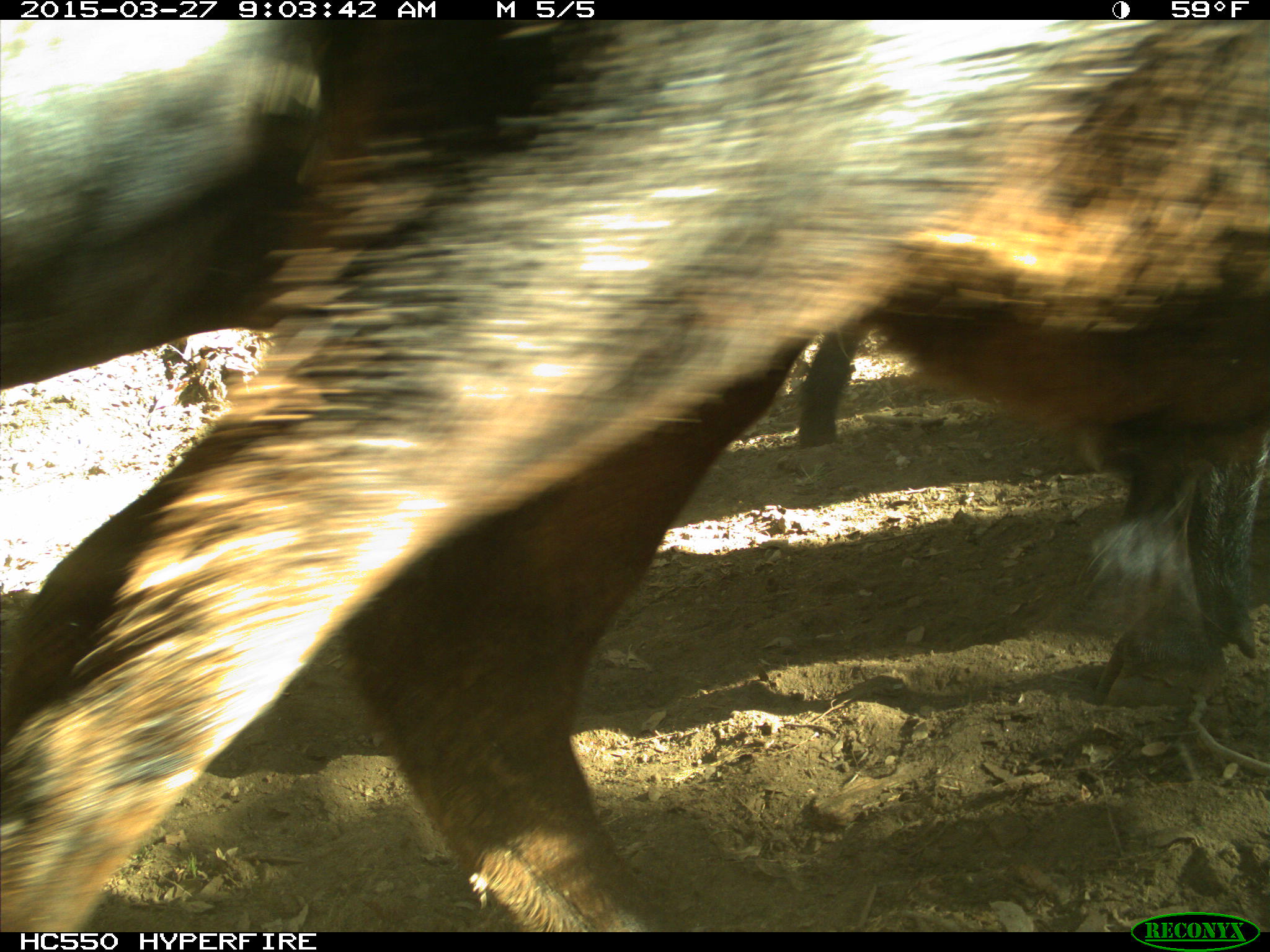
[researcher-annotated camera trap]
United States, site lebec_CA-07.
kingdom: Animalia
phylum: Chordata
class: Mammalia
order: Artiodactyla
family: Bovidae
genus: Bos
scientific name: Bos taurus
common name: domestic cow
Bos taurus (domestic cow).